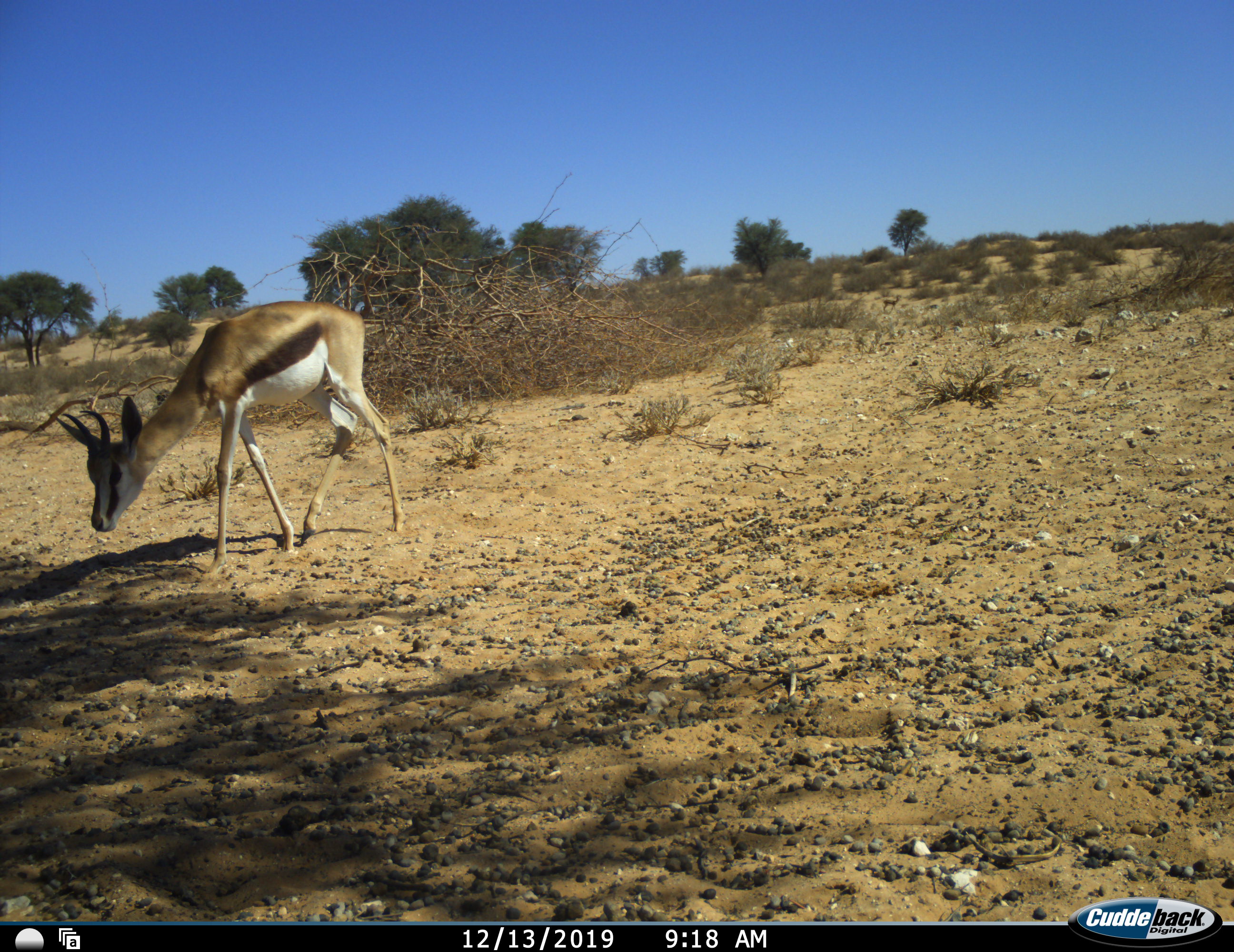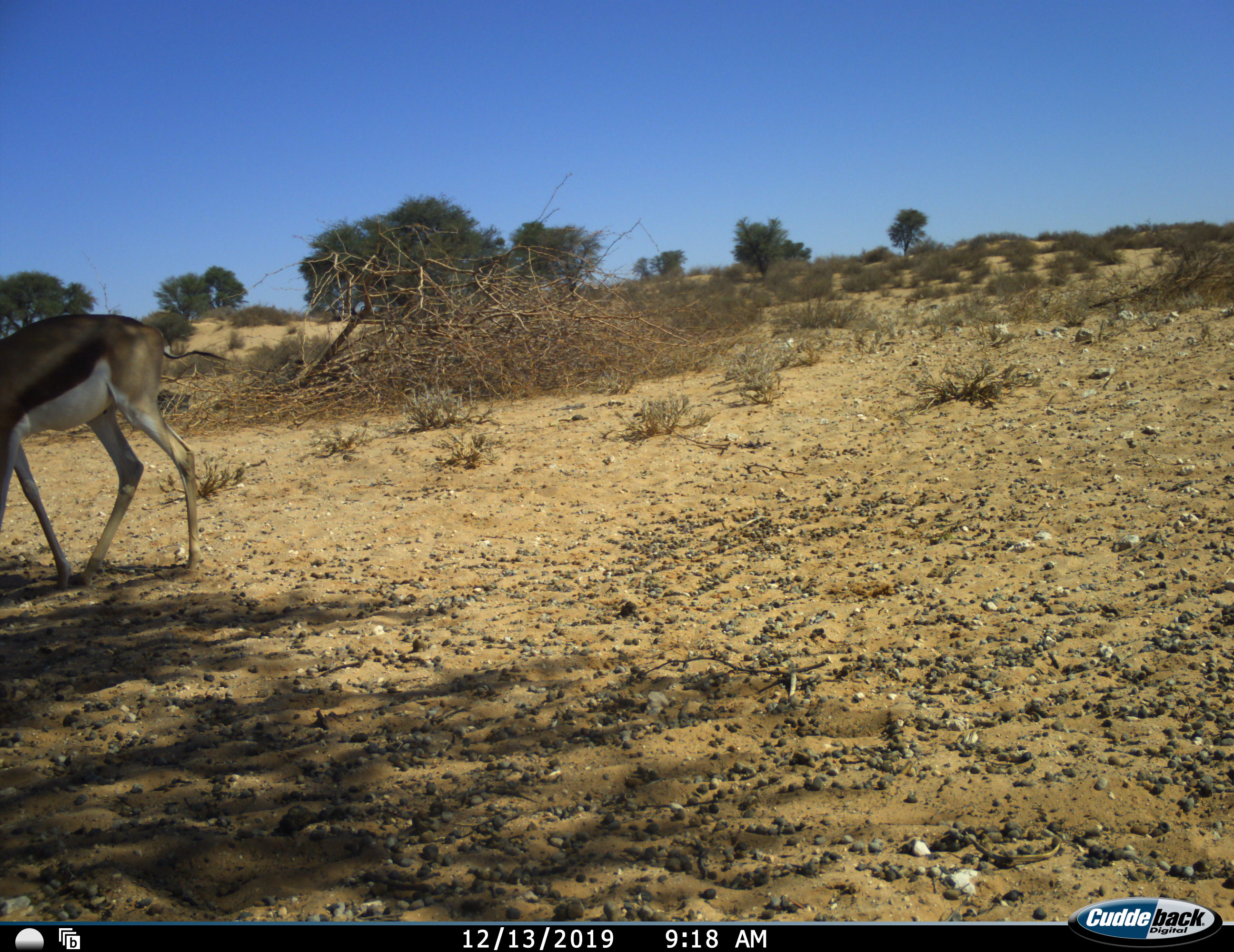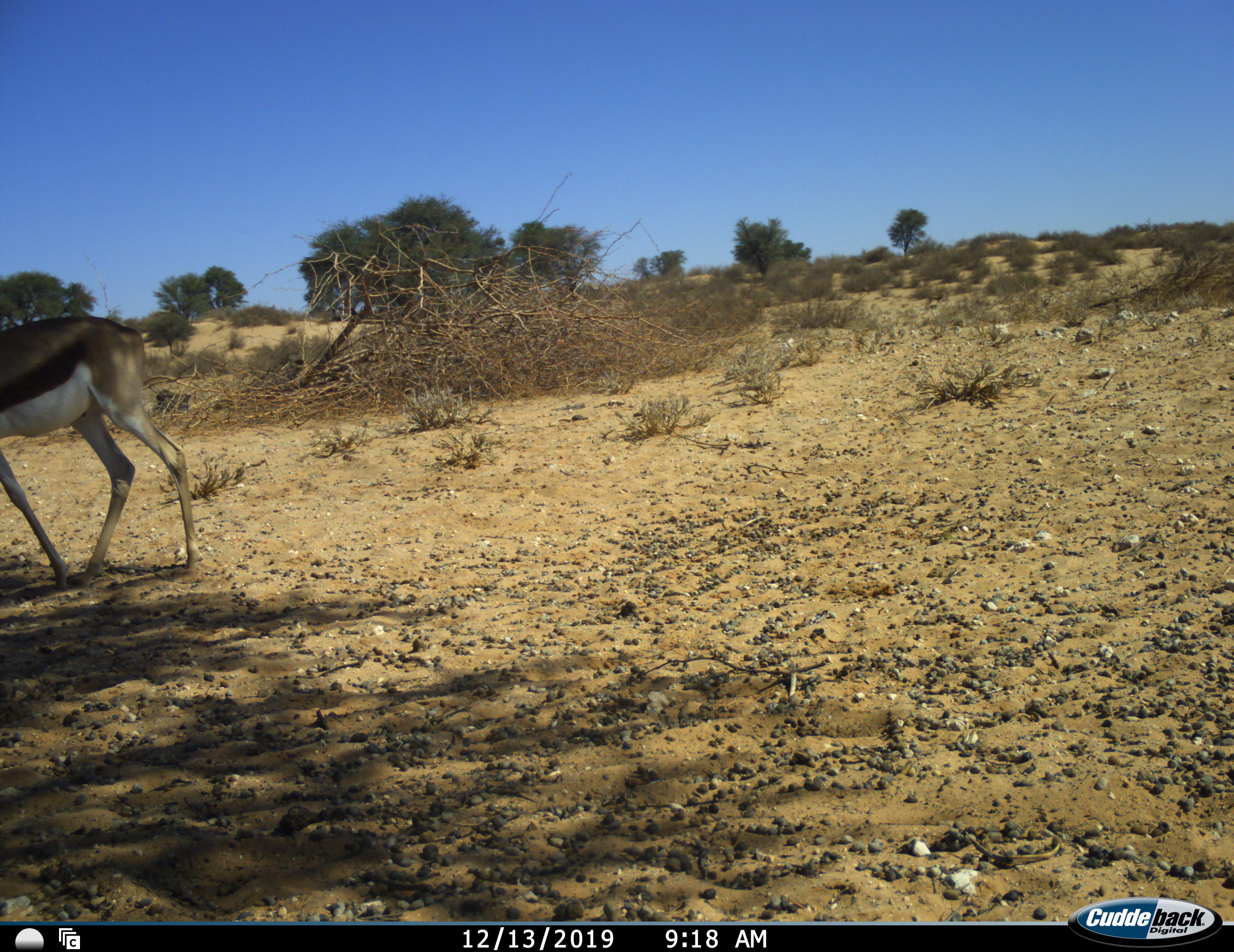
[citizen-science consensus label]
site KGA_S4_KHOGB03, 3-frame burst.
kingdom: Animalia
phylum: Chordata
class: Mammalia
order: Artiodactyla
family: Bovidae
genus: Antidorcas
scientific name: Antidorcas marsupialis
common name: springbok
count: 1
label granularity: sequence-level